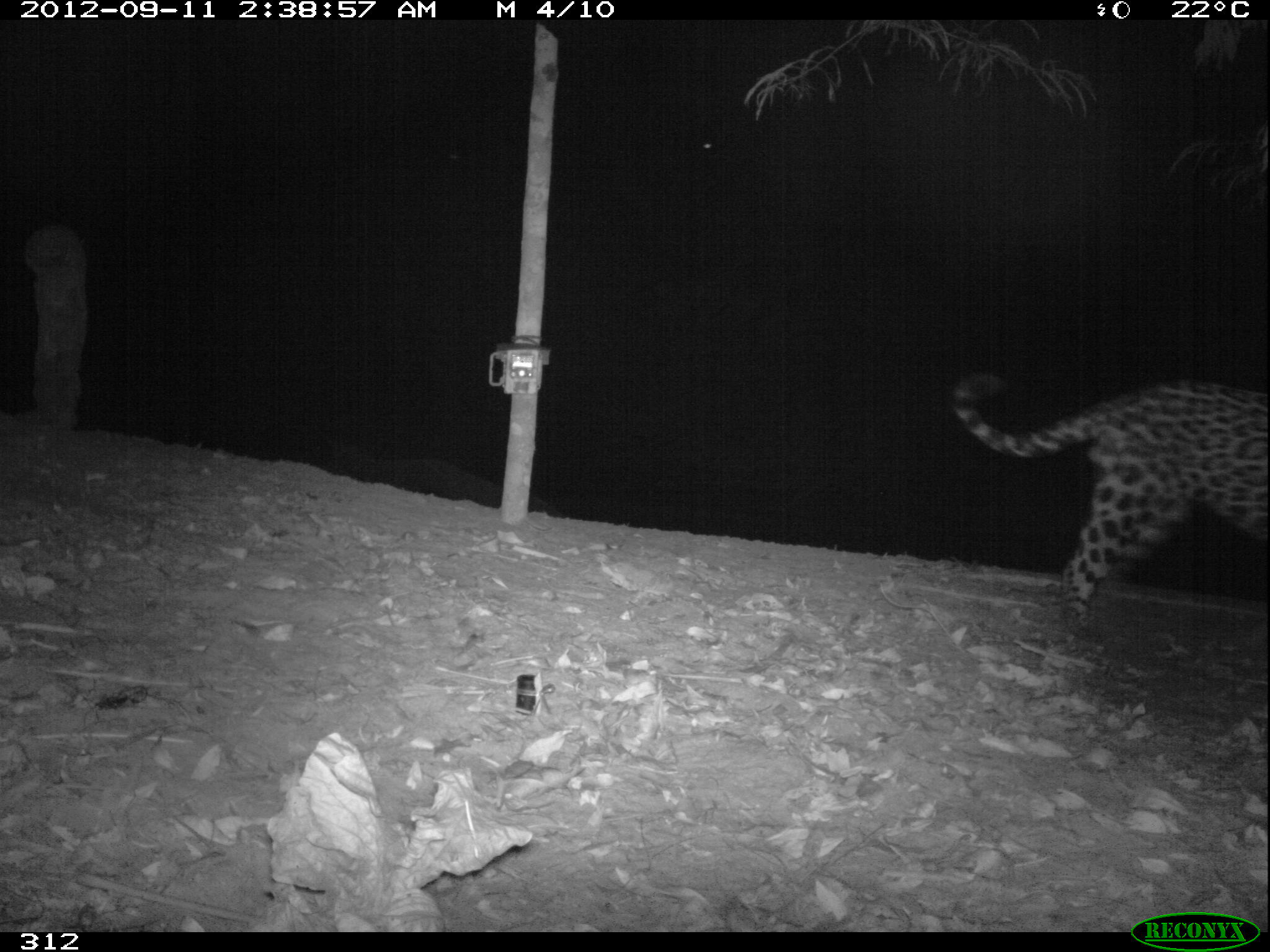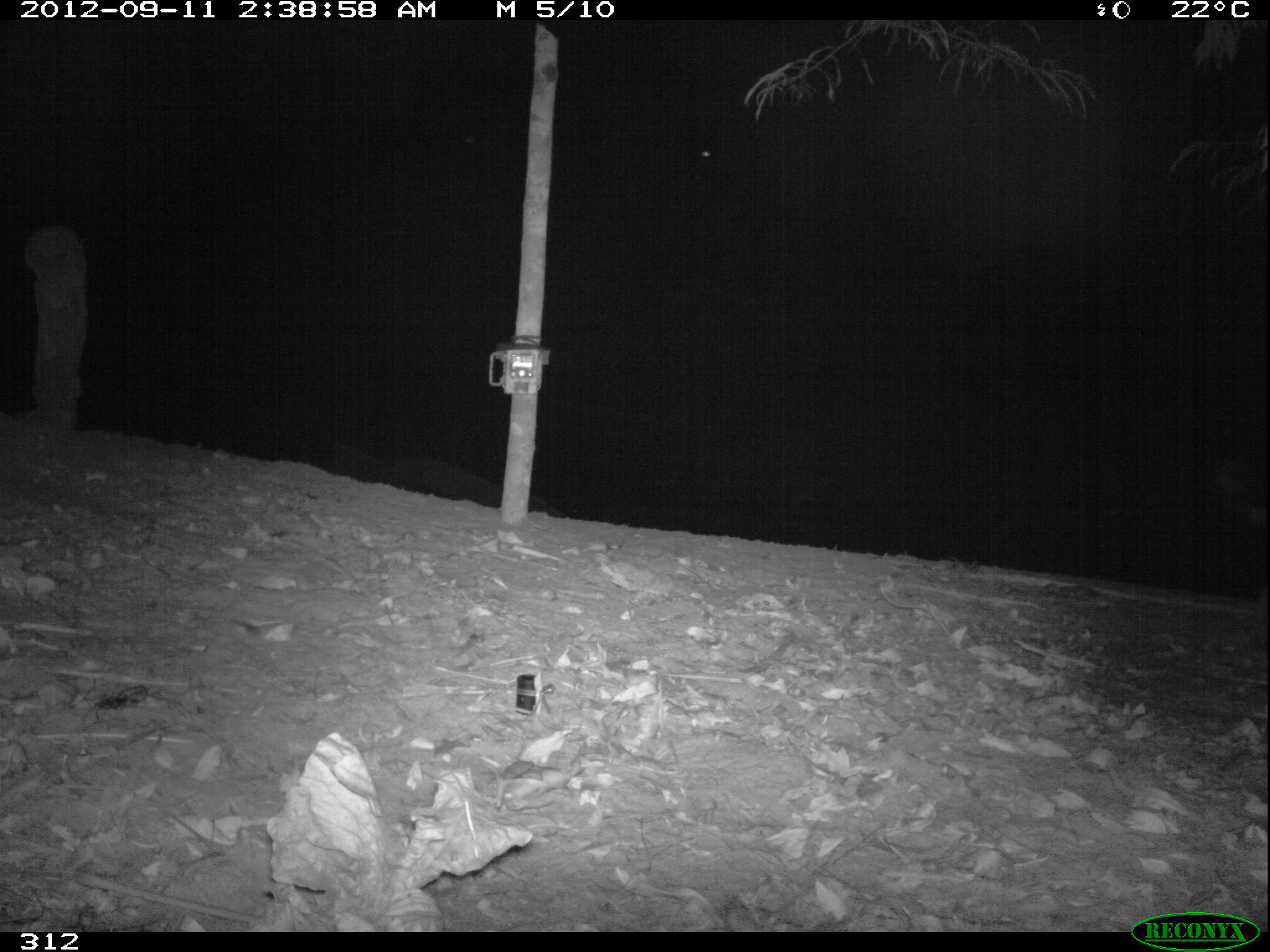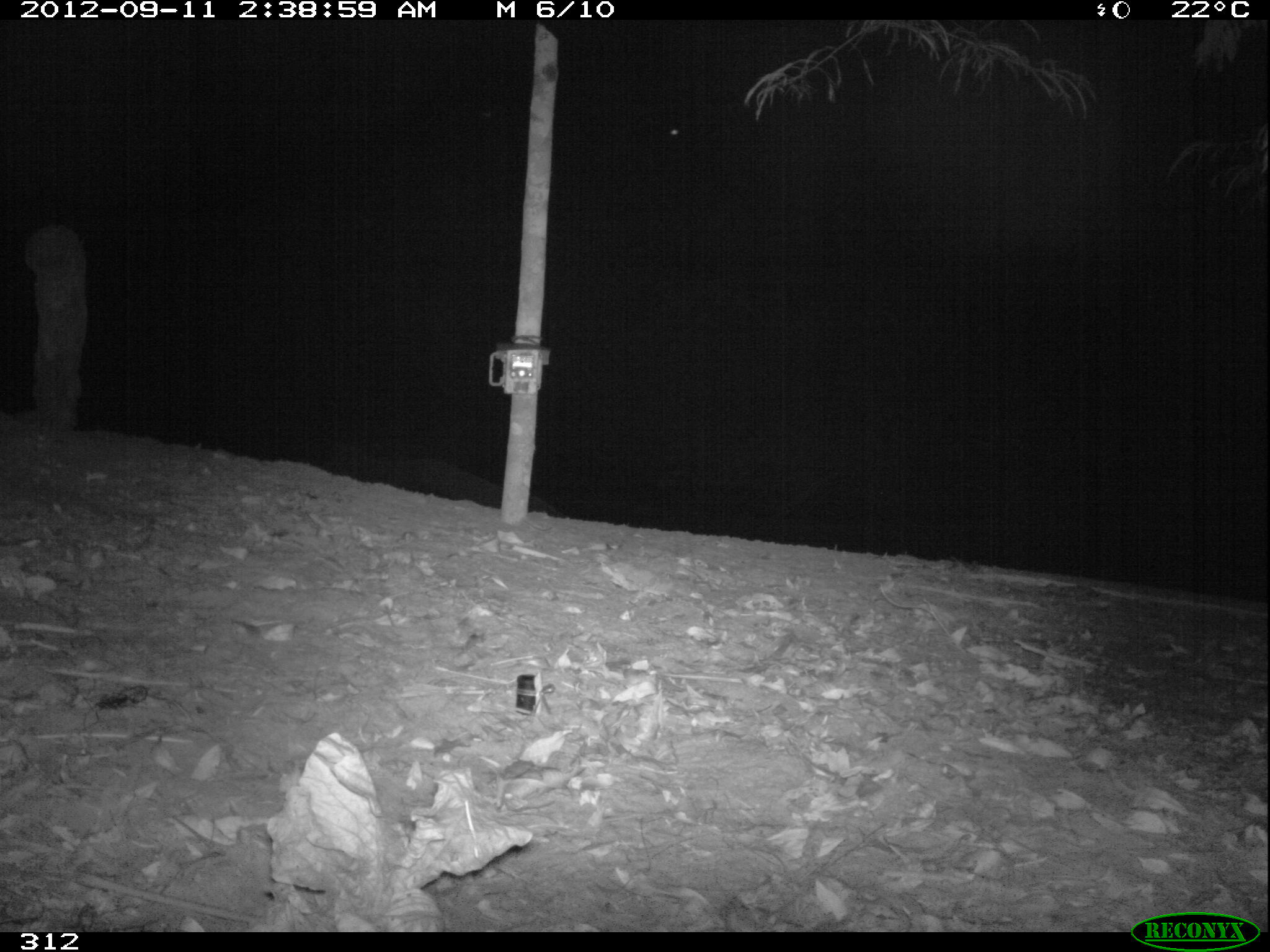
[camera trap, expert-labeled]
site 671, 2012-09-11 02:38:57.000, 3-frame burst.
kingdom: Animalia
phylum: Chordata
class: Mammalia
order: Carnivora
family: Felidae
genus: Panthera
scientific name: Panthera onca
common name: jaguar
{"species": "Panthera onca (jaguar)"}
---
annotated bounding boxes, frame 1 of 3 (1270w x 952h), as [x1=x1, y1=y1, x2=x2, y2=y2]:
panthera onca: [x1=947, y1=362, x2=1266, y2=644]